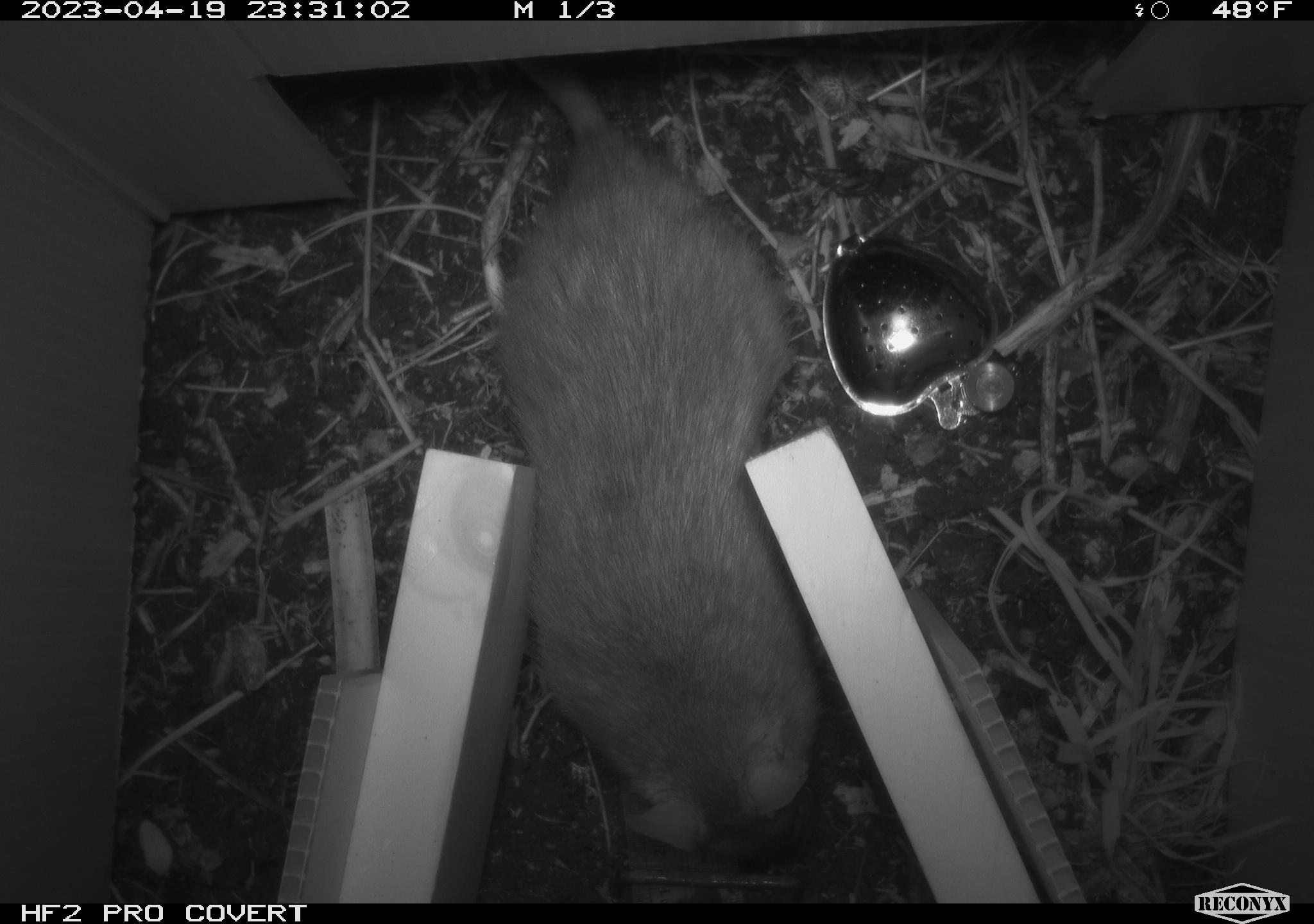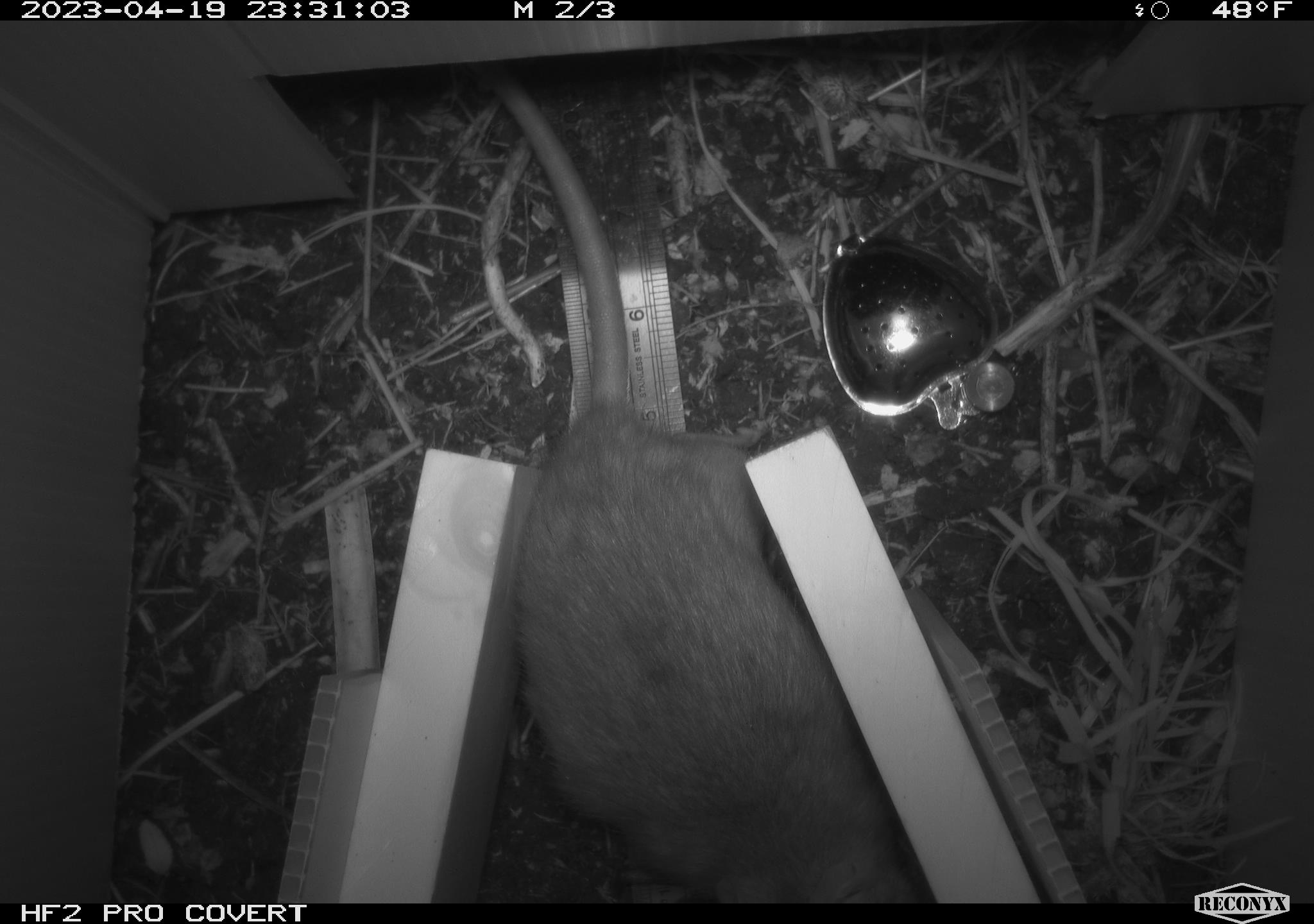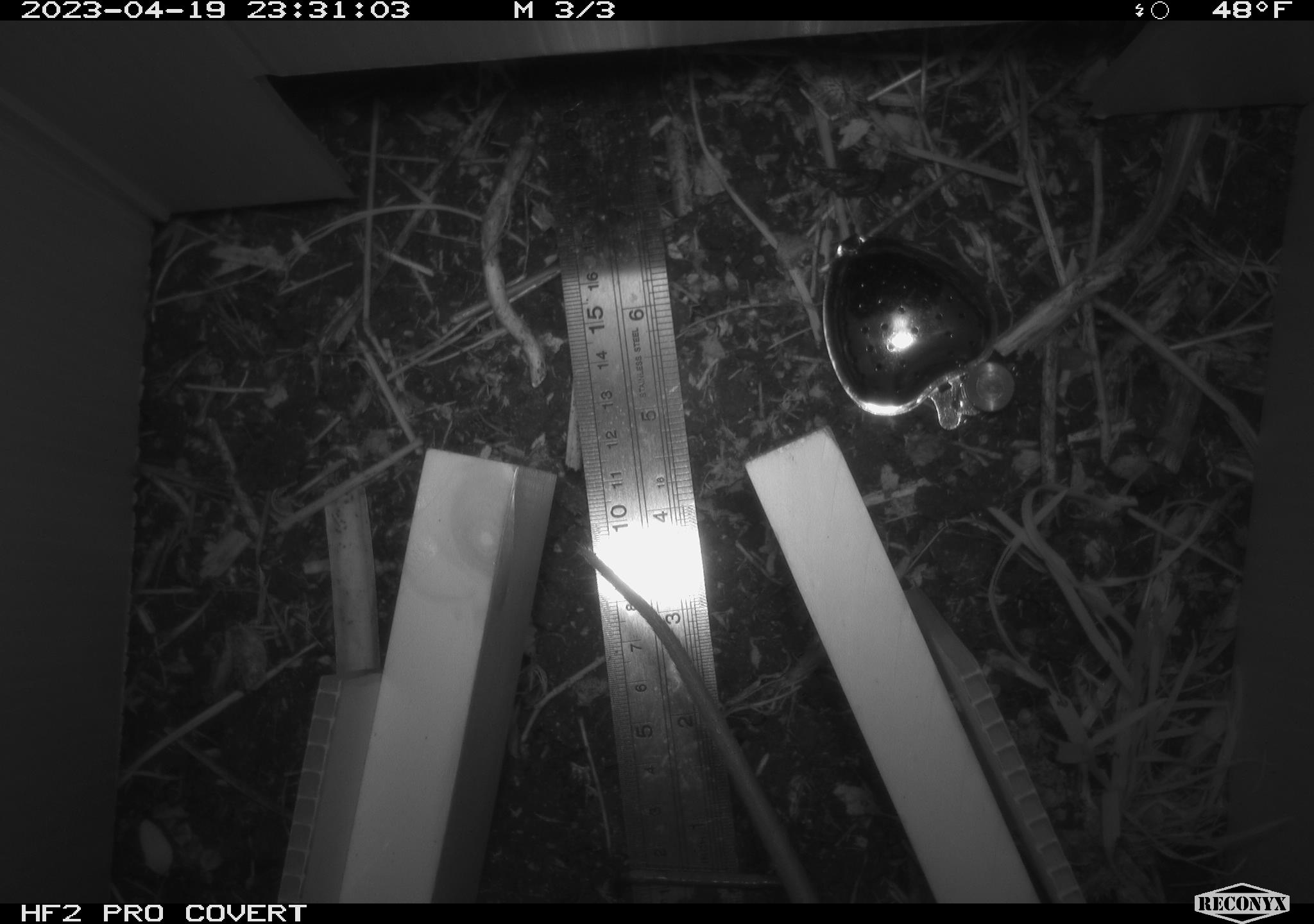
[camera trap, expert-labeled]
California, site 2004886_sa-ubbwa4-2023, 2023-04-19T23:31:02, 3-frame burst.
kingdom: Animalia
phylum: Chordata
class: Mammalia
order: Rodentia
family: Muridae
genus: Rattus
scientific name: Rattus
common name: rat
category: rattus species